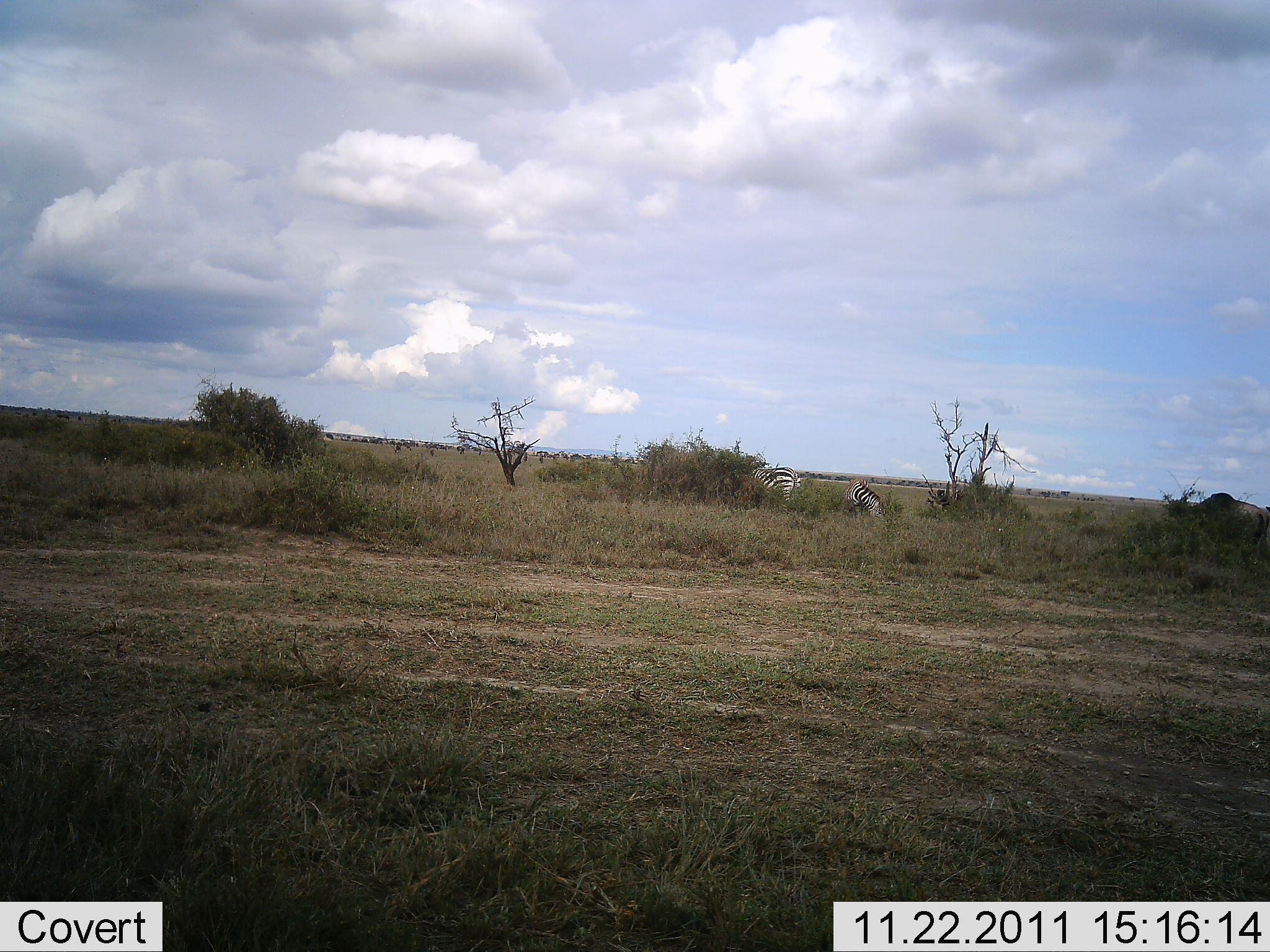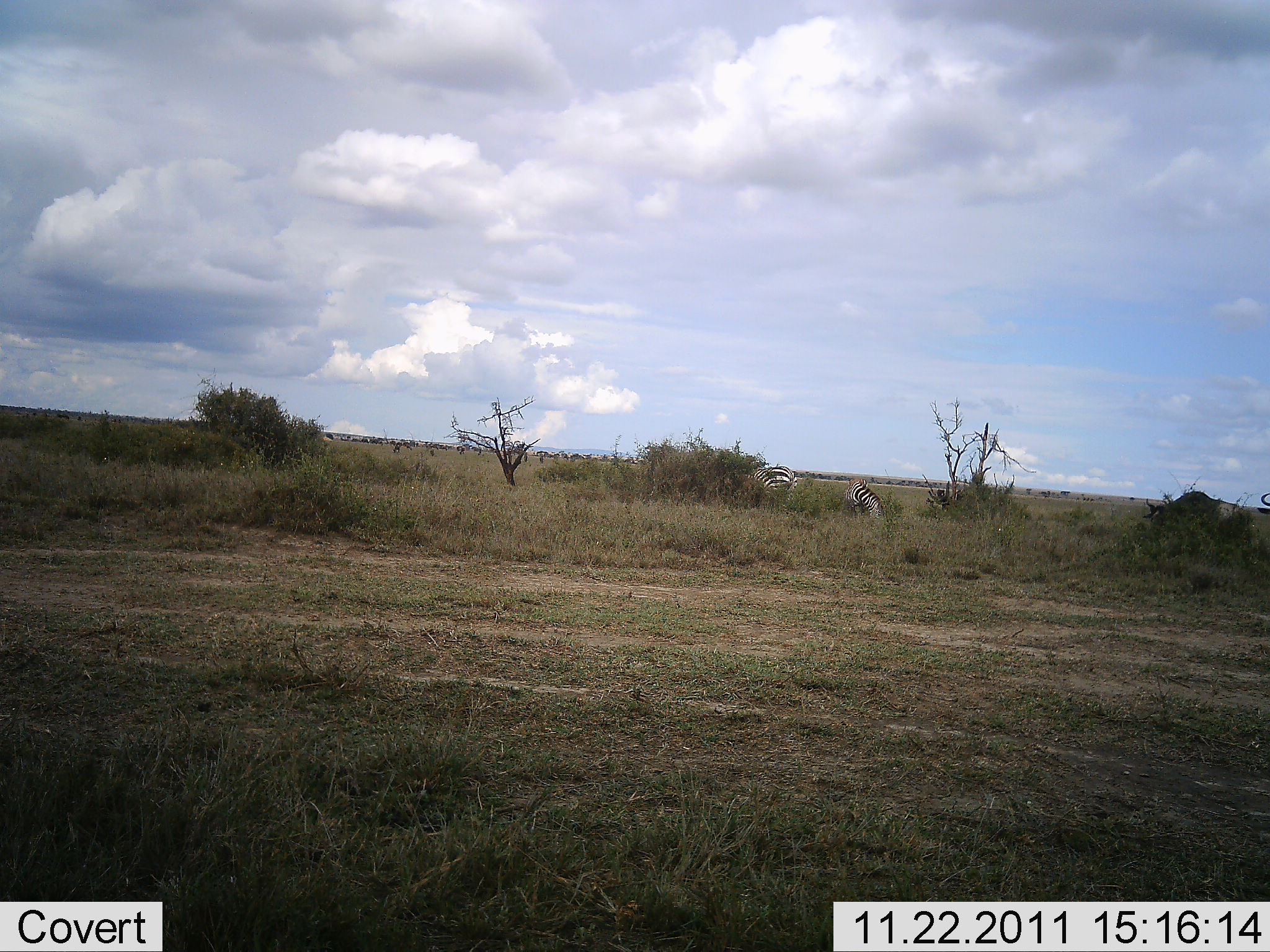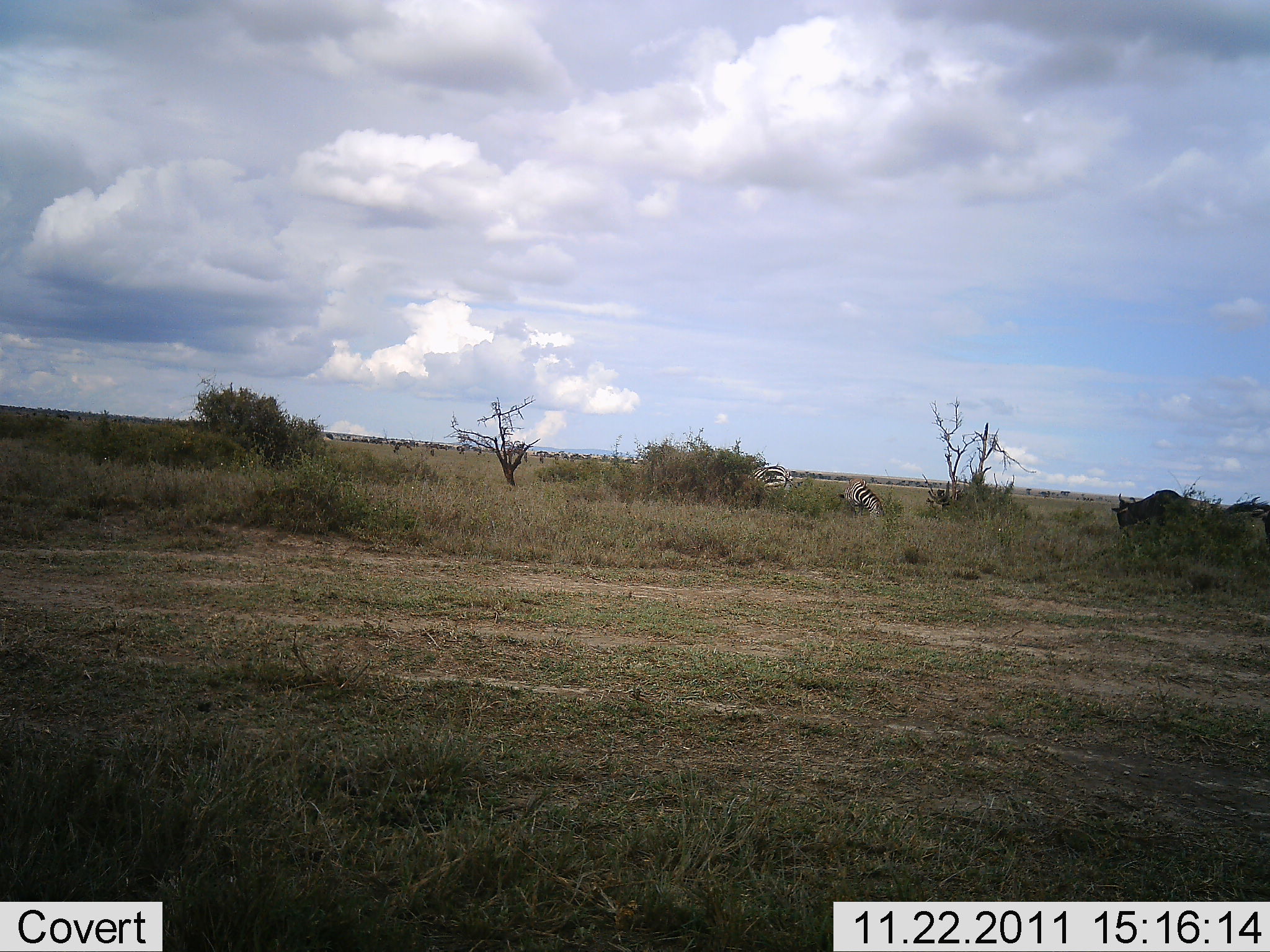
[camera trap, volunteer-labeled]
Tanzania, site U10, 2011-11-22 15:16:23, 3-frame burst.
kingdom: Animalia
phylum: Chordata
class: Mammalia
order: Artiodactyla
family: Bovidae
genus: Connochaetes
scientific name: Connochaetes taurinus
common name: blue wildebeest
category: wildebeest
Wildebeest (blue wildebeest) (Connochaetes taurinus), count 2. Behavior (volunteer vote fractions): standing 0%, resting 0%, moving 100%, interacting 0%. Young present (vote fraction): 0%. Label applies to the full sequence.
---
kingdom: Animalia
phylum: Chordata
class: Mammalia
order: Perissodactyla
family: Equidae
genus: Equus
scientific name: Equus quagga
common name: plains zebra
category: zebra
Zebra (plains zebra) (Equus quagga), count 2. Behavior (volunteer vote fractions): standing 50%, resting 0%, moving 17%, interacting 0%. Young present (vote fraction): 0%. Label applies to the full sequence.